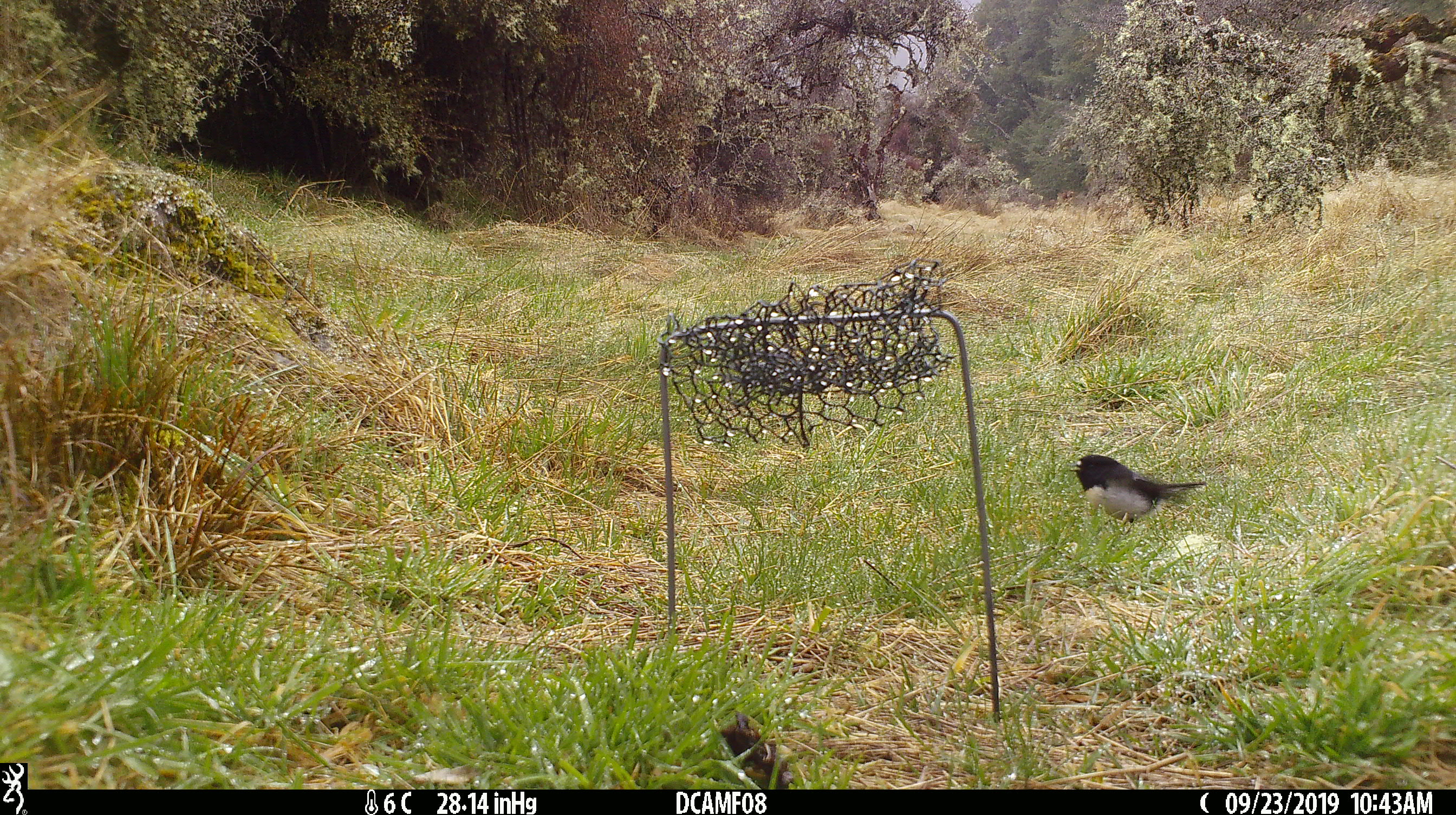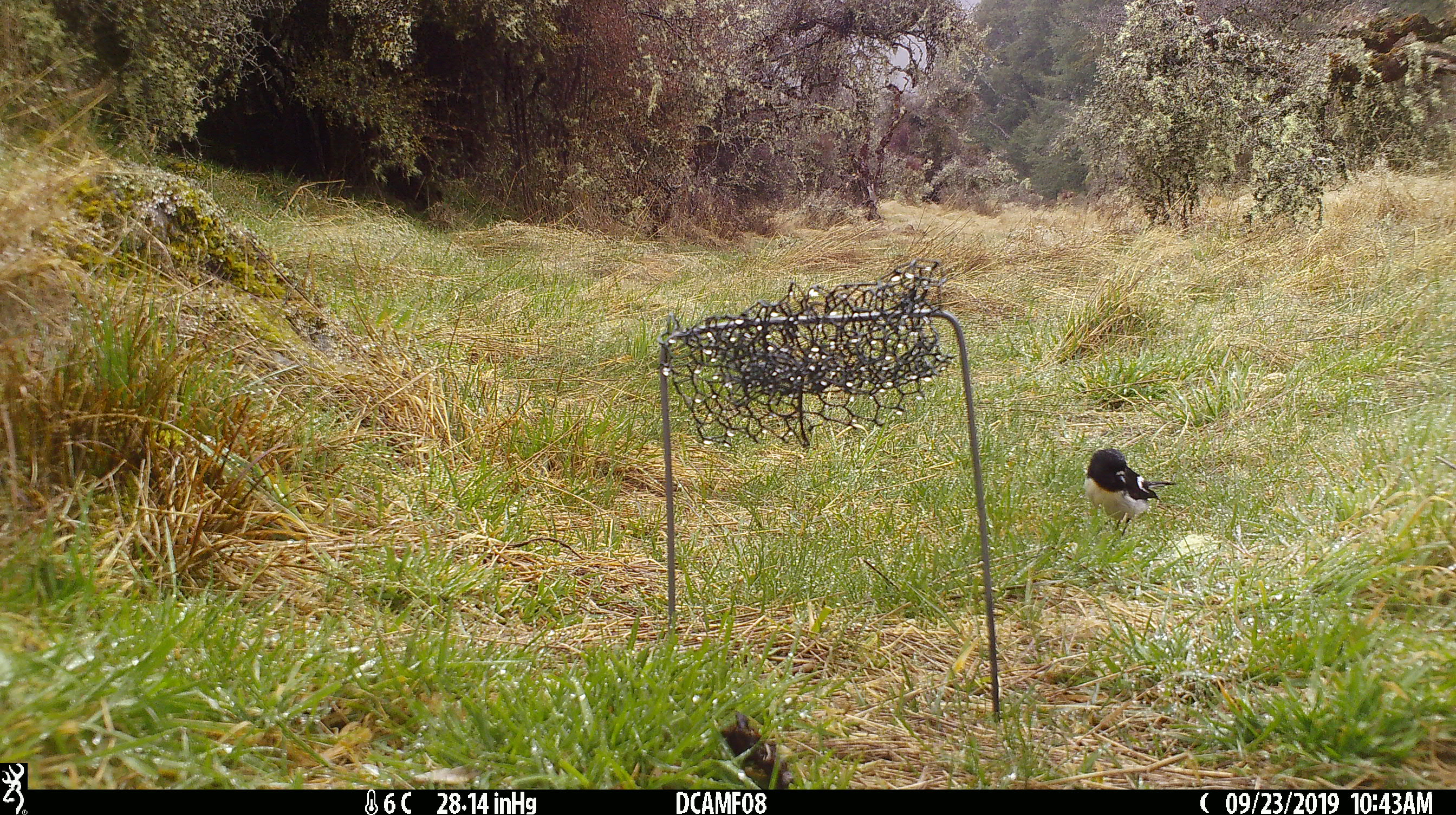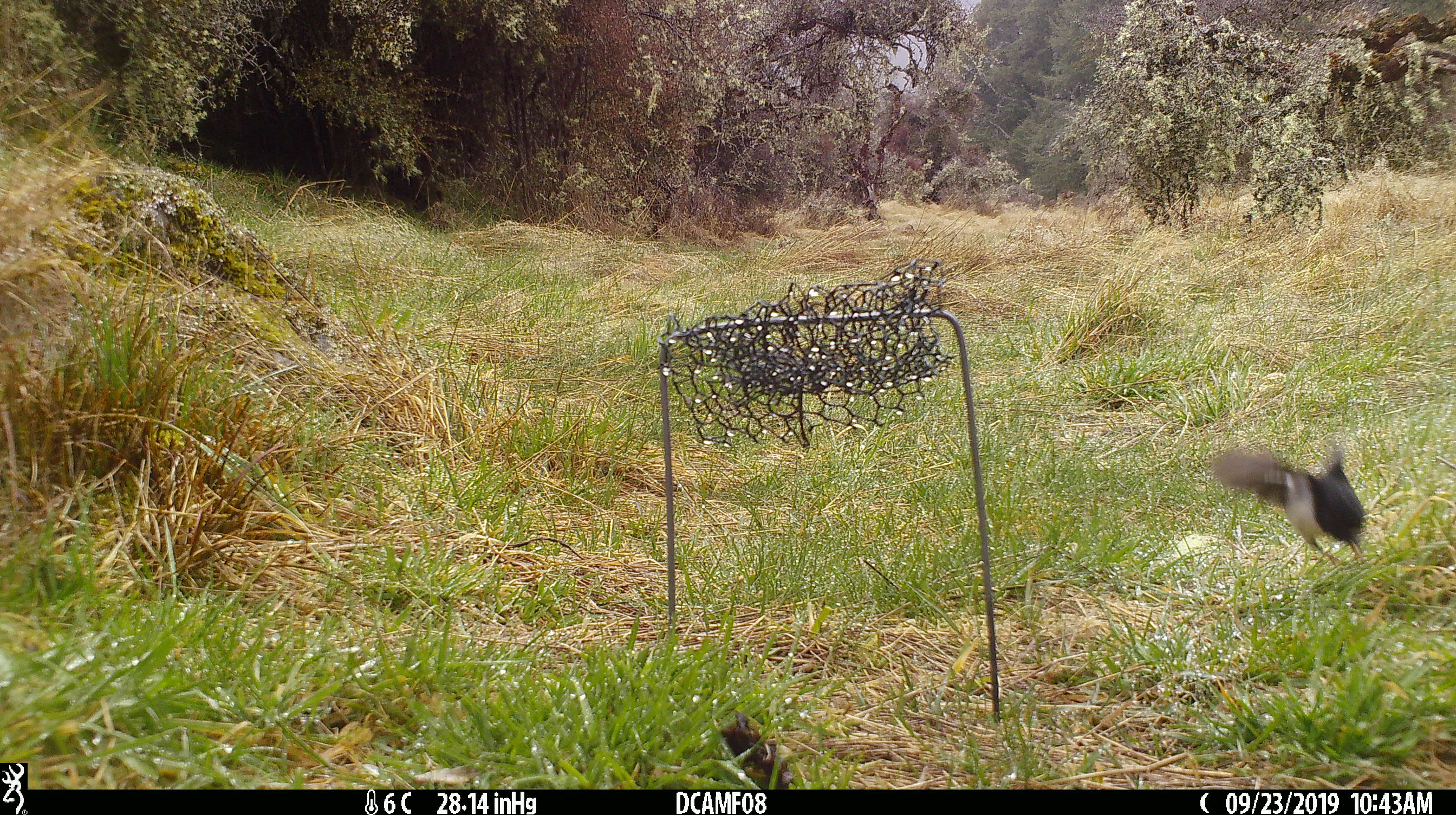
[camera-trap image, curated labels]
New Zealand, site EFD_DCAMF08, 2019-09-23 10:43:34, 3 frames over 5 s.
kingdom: Animalia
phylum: Chordata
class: Aves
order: Passeriformes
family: Petroicidae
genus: Petroica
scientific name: Petroica macrocephala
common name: tomtit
Tomtit (Petroica macrocephala).